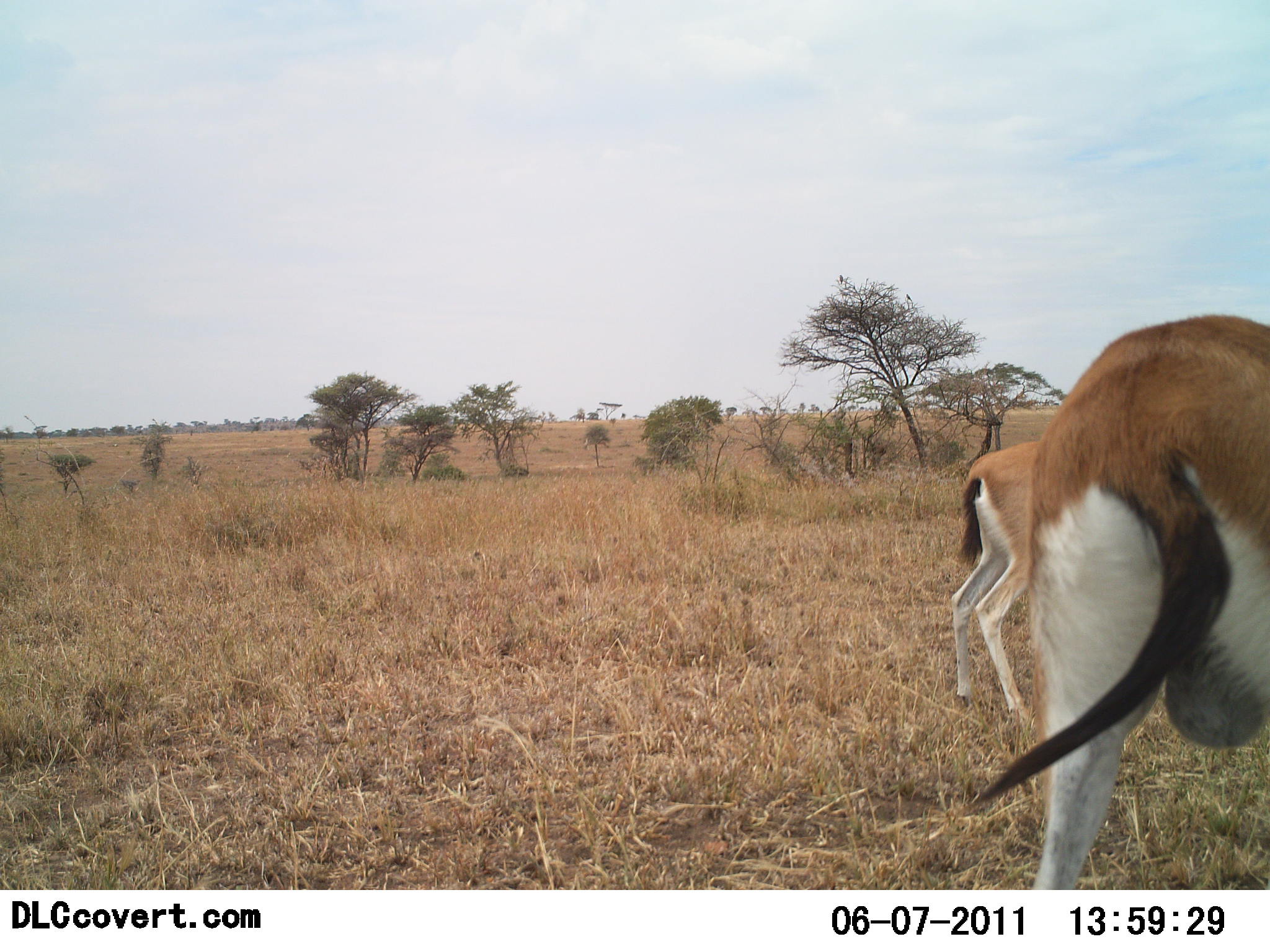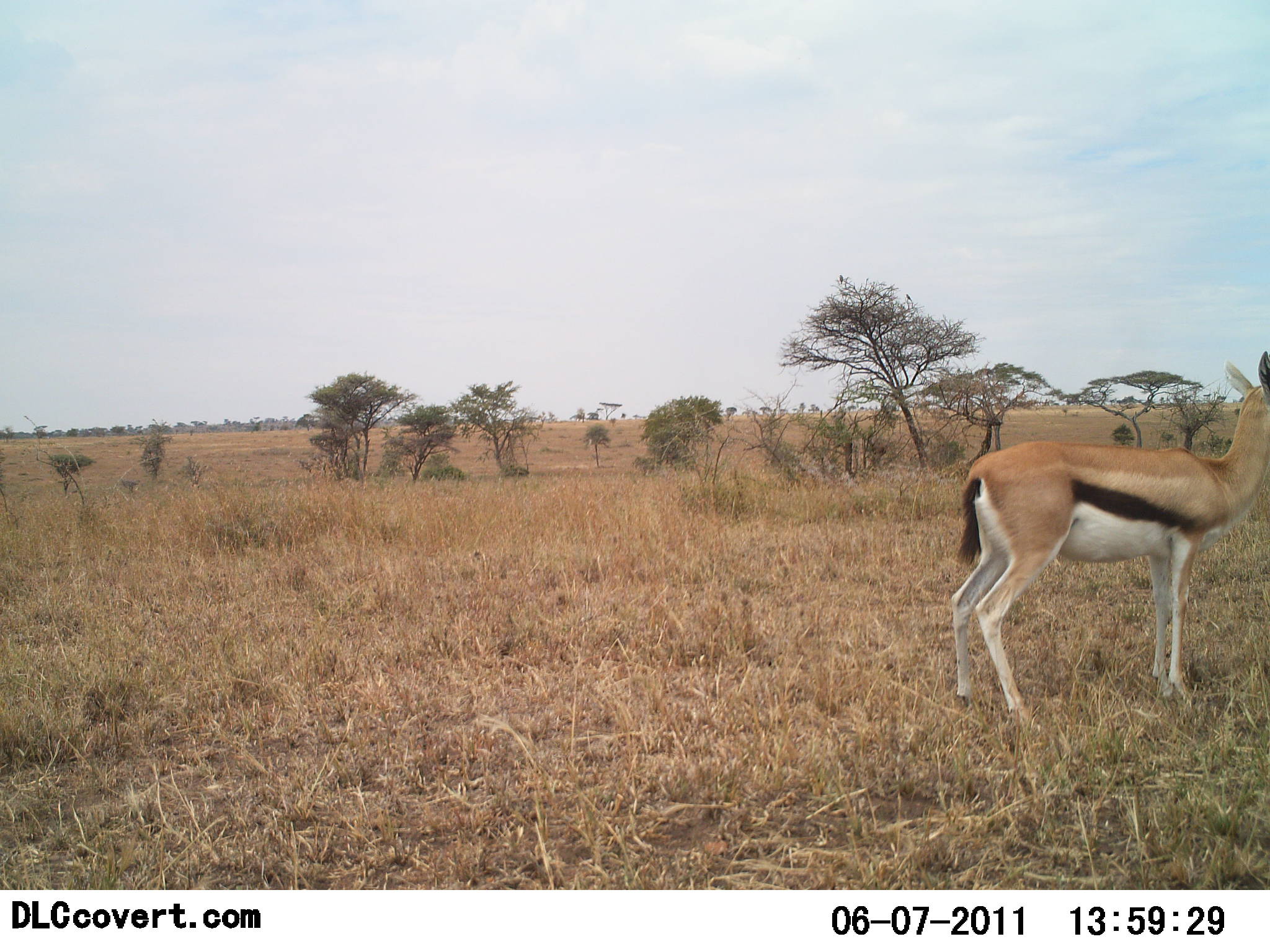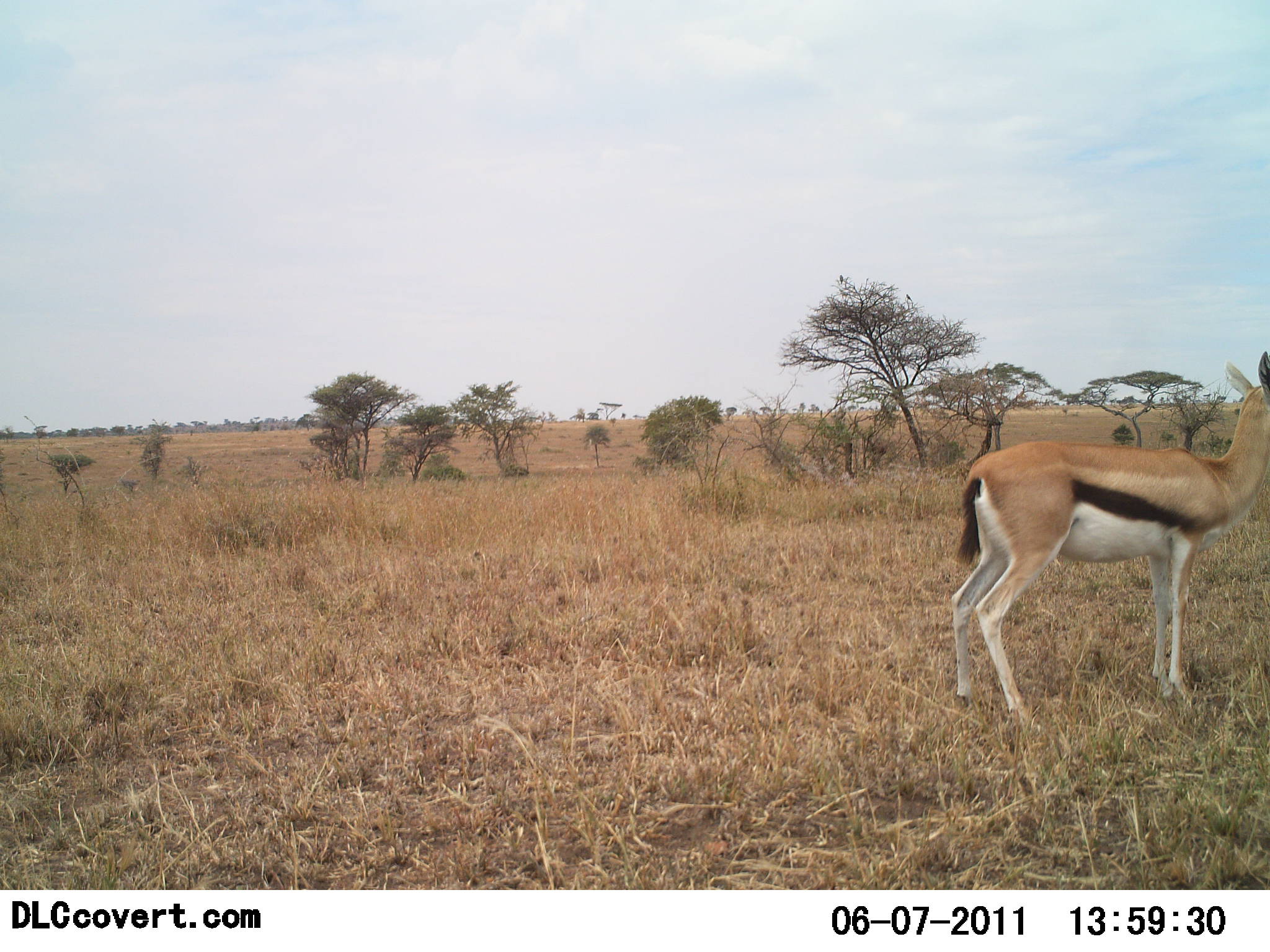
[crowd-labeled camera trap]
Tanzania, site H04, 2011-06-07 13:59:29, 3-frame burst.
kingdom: Animalia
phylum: Chordata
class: Mammalia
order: Artiodactyla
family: Bovidae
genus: Eudorcas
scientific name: Eudorcas thomsonii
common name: thomson's gazelle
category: gazellethomsons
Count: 2.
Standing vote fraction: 82%.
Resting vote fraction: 0%.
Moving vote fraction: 45%.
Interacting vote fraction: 0%.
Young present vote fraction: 0%.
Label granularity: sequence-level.